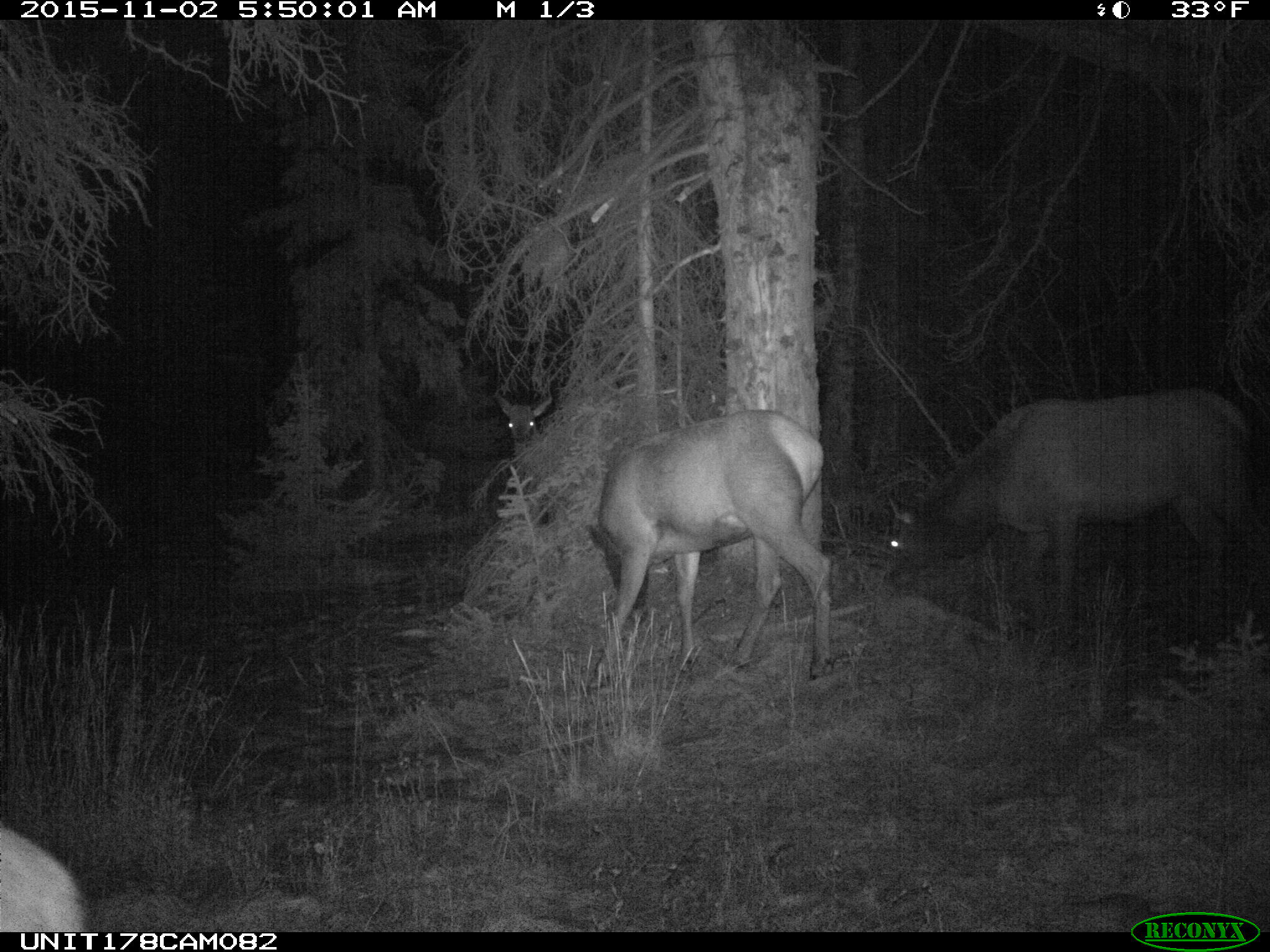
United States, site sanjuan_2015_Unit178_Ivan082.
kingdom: Animalia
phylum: Chordata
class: Mammalia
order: Artiodactyla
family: Cervidae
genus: Cervus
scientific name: Cervus elaphus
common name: red deer